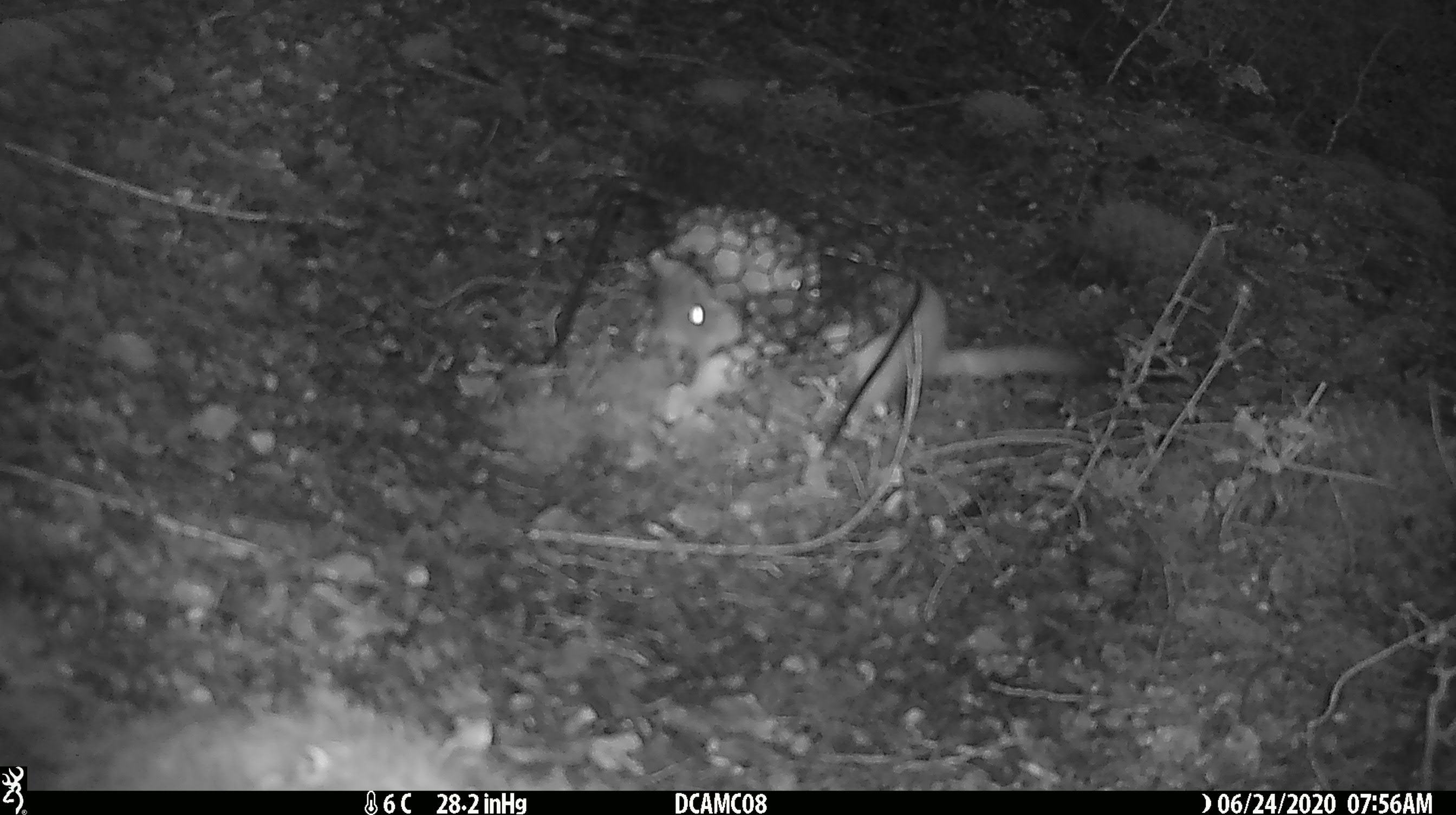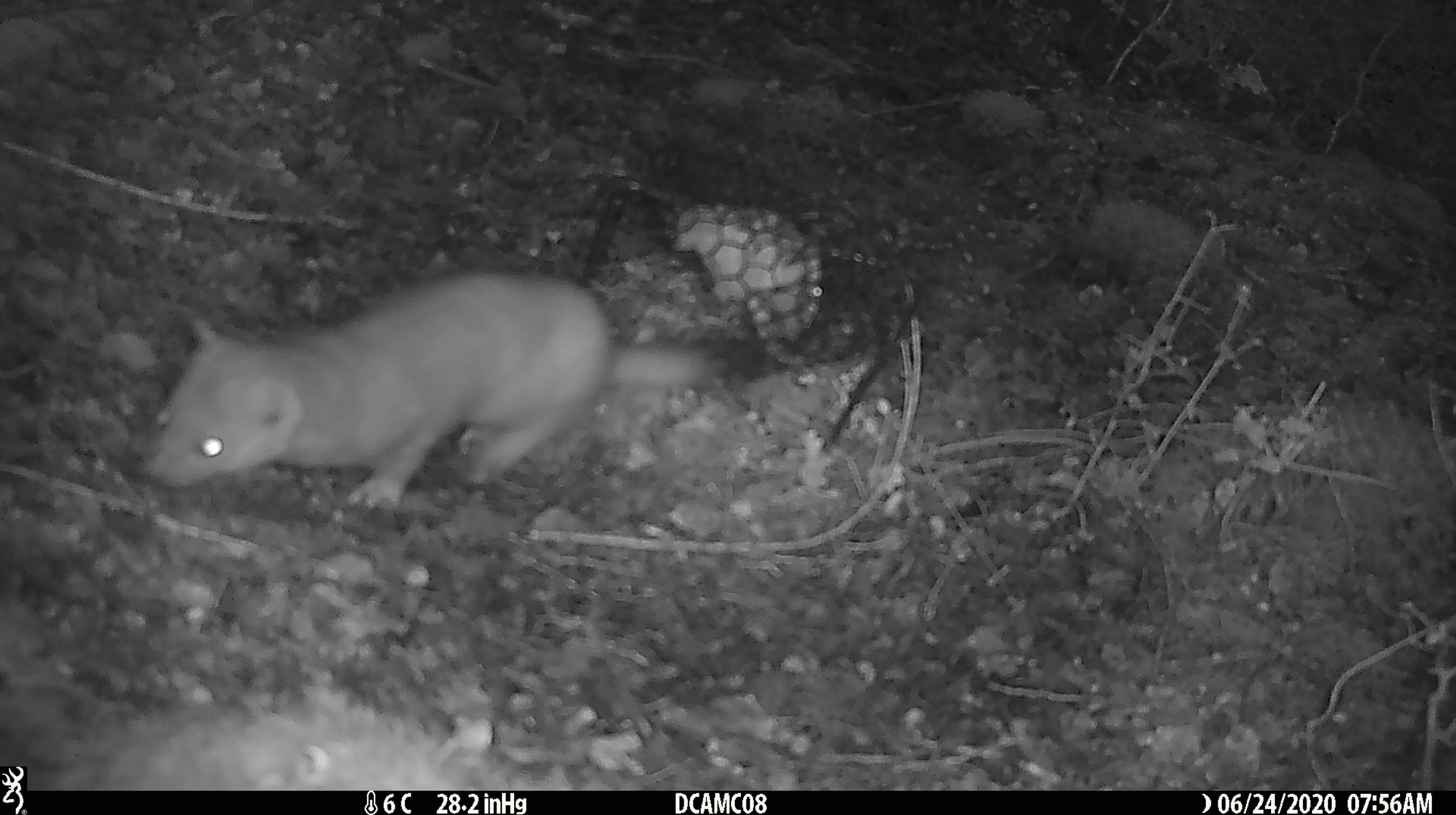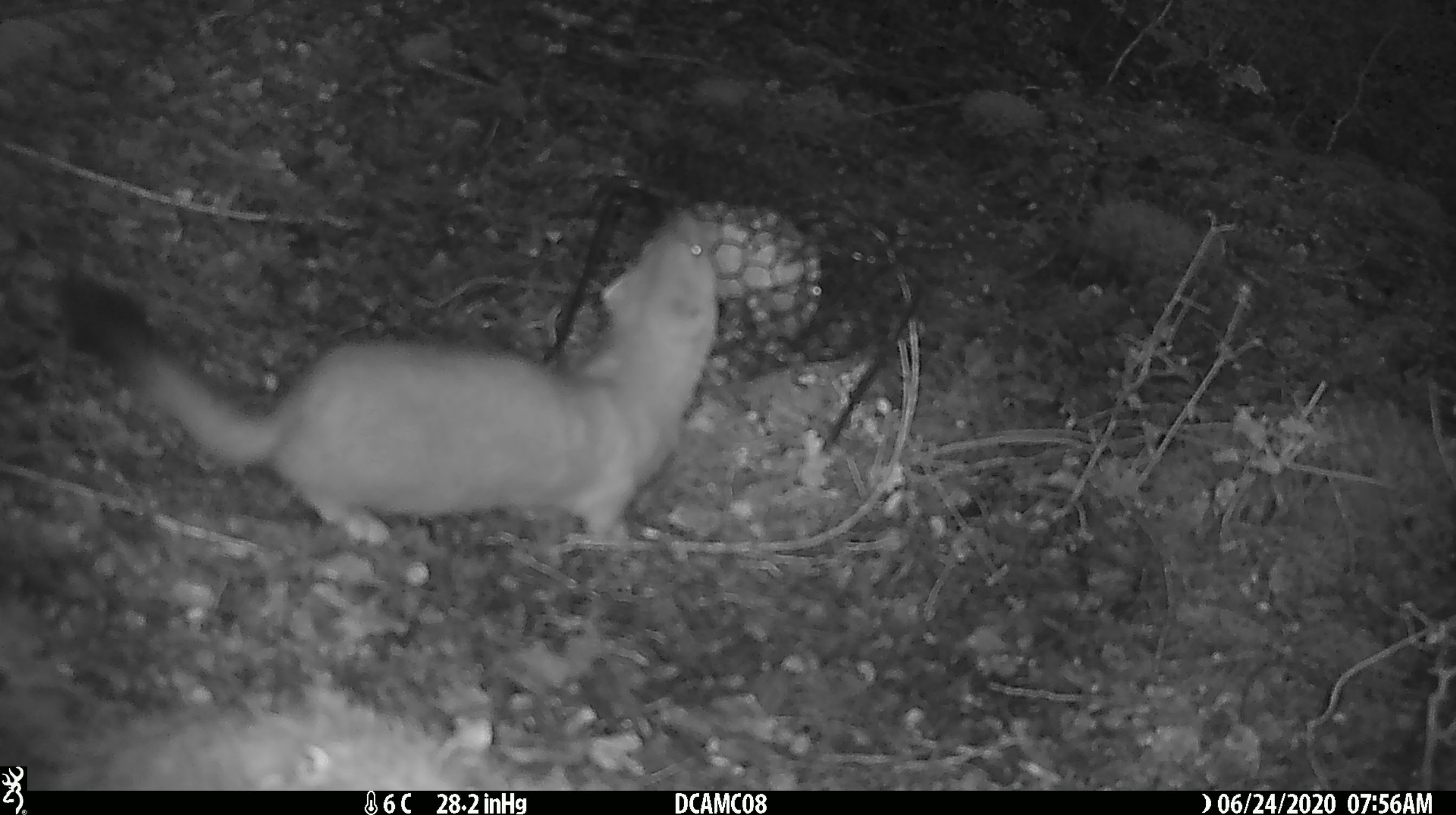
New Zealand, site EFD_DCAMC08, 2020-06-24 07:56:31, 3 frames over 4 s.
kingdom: Animalia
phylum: Chordata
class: Mammalia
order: Carnivora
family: Mustelidae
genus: Mustela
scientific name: Mustela erminea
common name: stoat